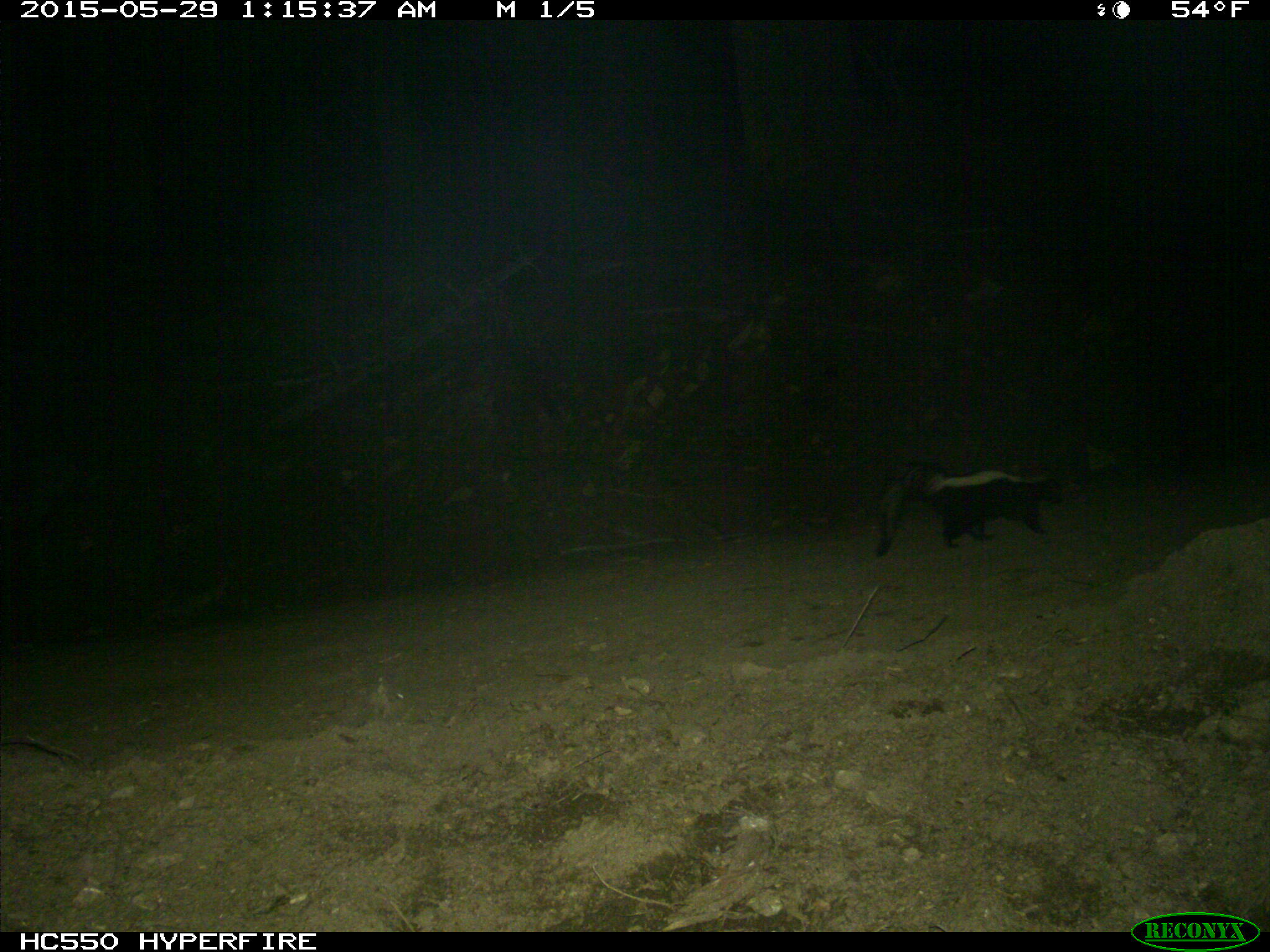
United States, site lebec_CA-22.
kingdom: Animalia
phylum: Chordata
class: Mammalia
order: Carnivora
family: Mephitidae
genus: Mephitis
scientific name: Mephitis mephitis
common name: striped skunk